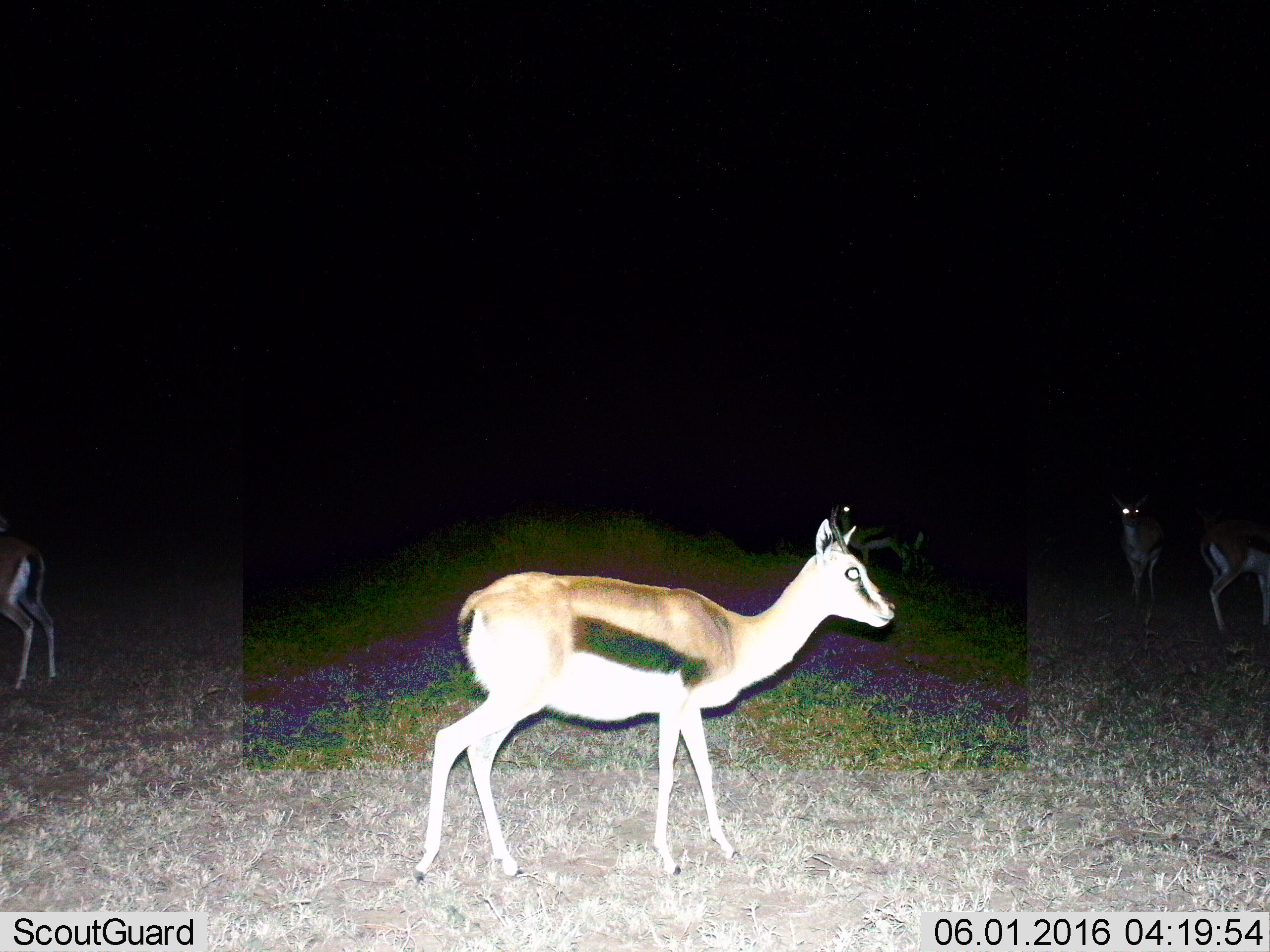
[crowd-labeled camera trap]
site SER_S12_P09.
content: unidentified animal